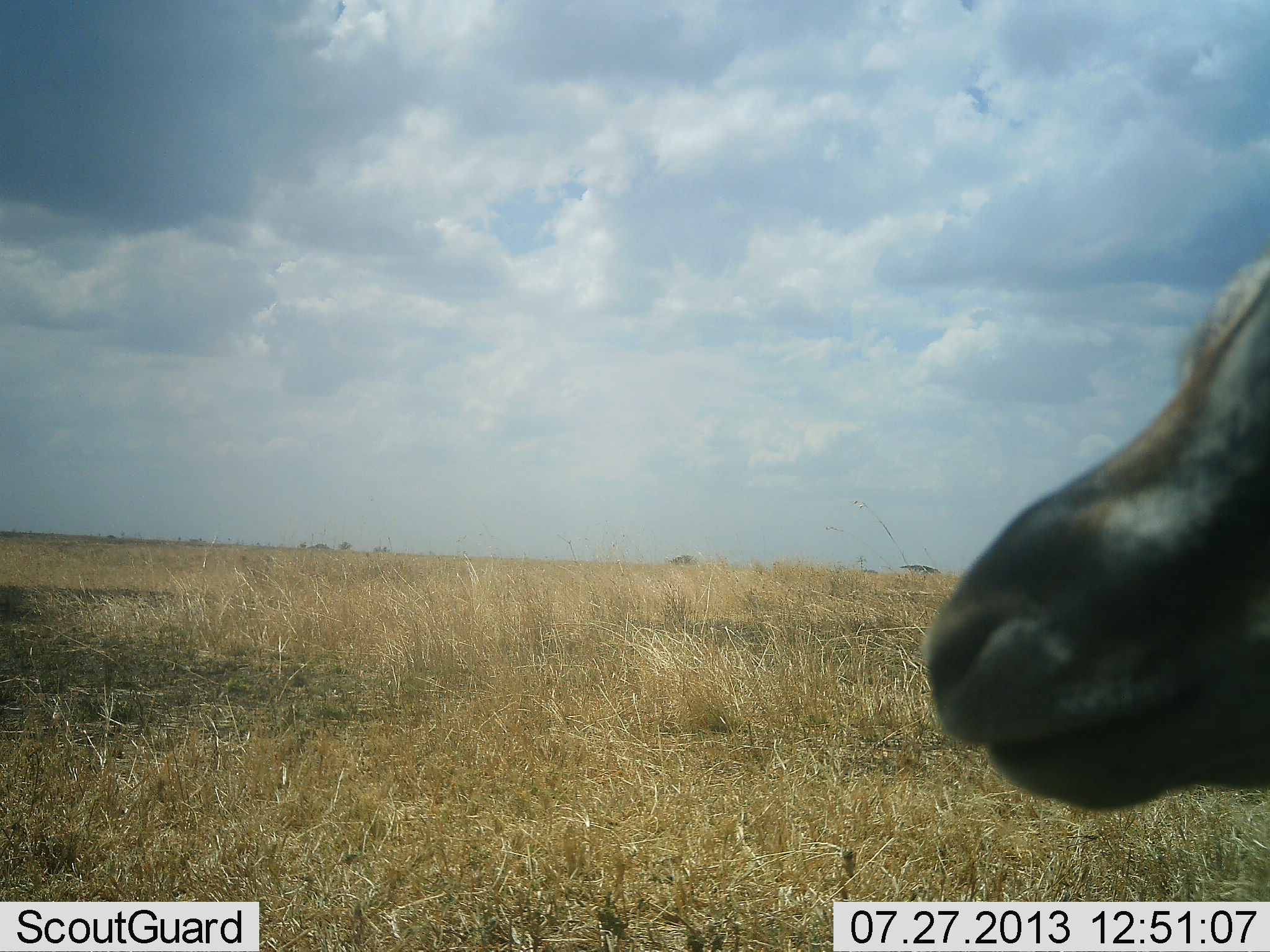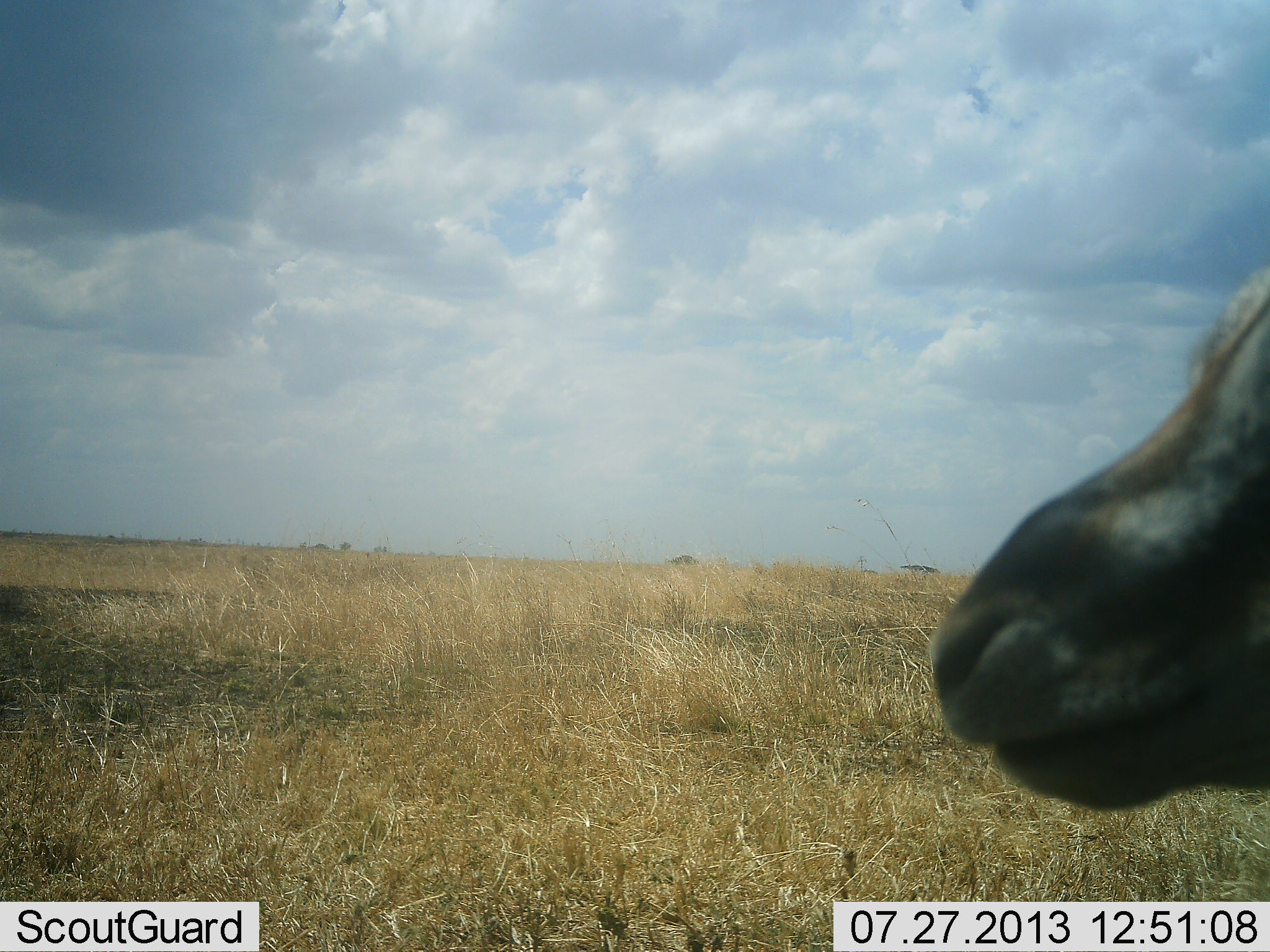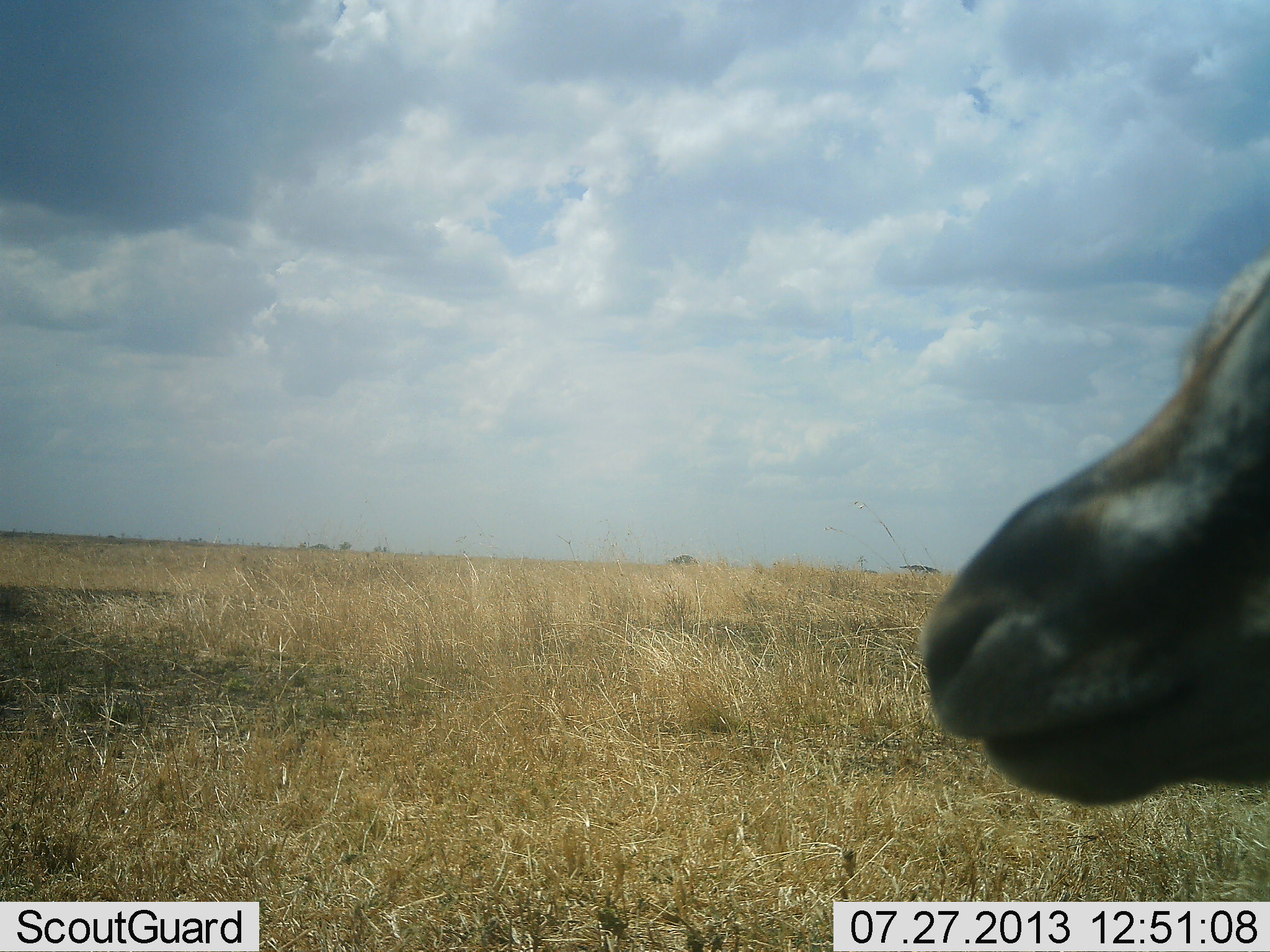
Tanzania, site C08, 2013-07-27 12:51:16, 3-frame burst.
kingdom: Animalia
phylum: Chordata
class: Mammalia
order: Artiodactyla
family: Bovidae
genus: Eudorcas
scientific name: Eudorcas thomsonii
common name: thomson's gazelle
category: gazellethomsons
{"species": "gazellethomsons (thomson's gazelle) (Eudorcas thomsonii)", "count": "1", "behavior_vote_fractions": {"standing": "100%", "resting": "0%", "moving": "0%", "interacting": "0%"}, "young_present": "0%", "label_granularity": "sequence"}